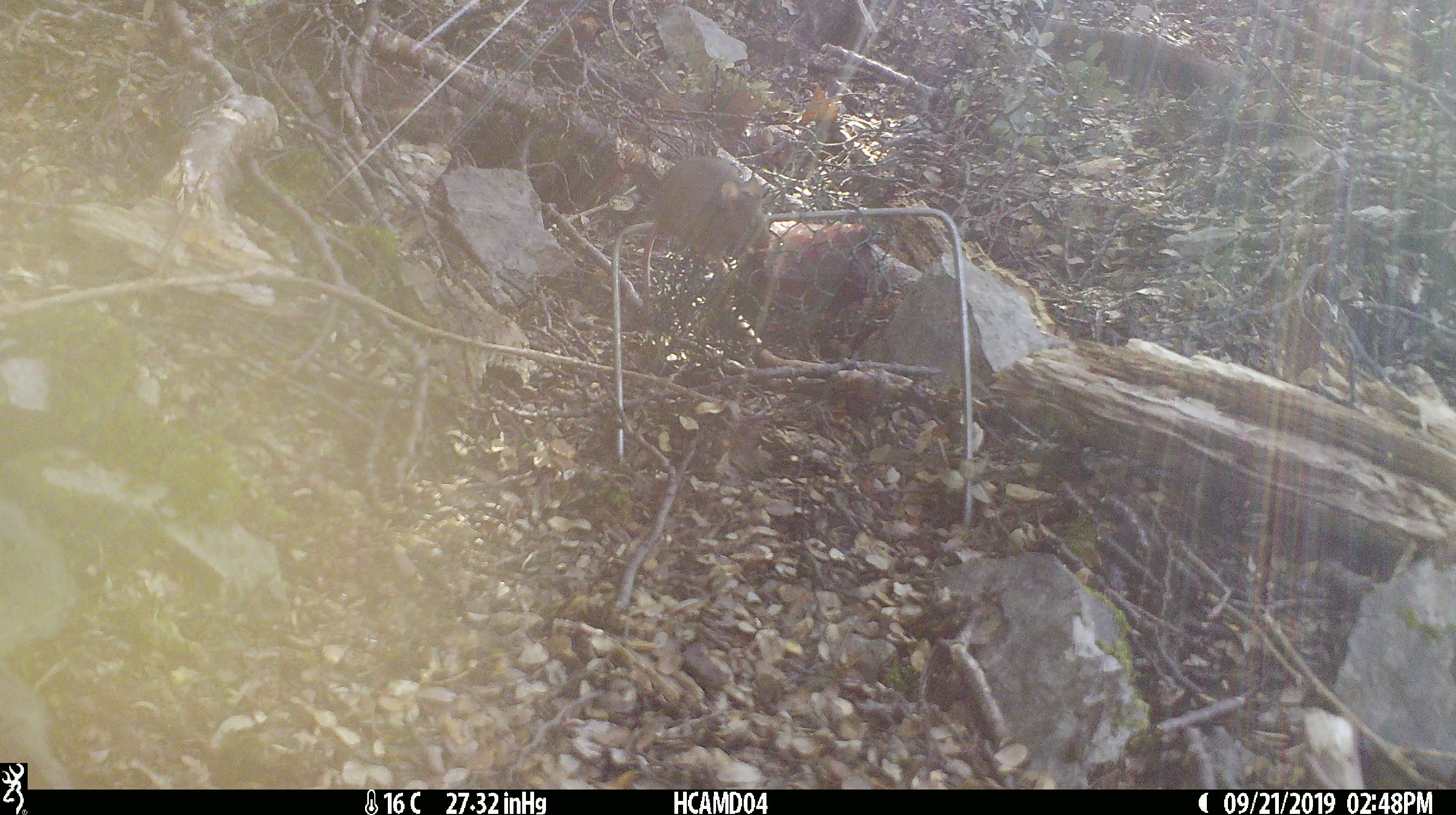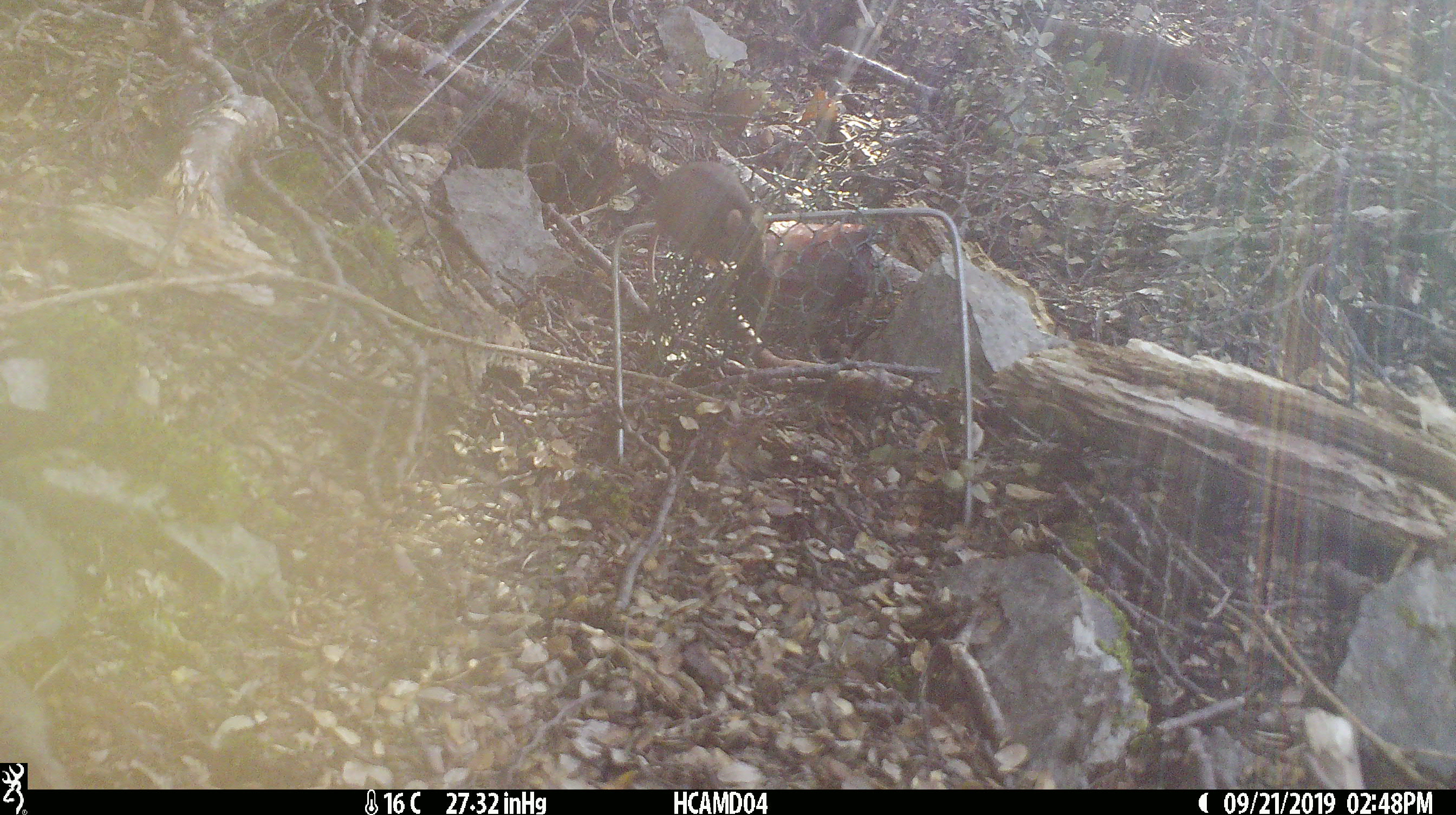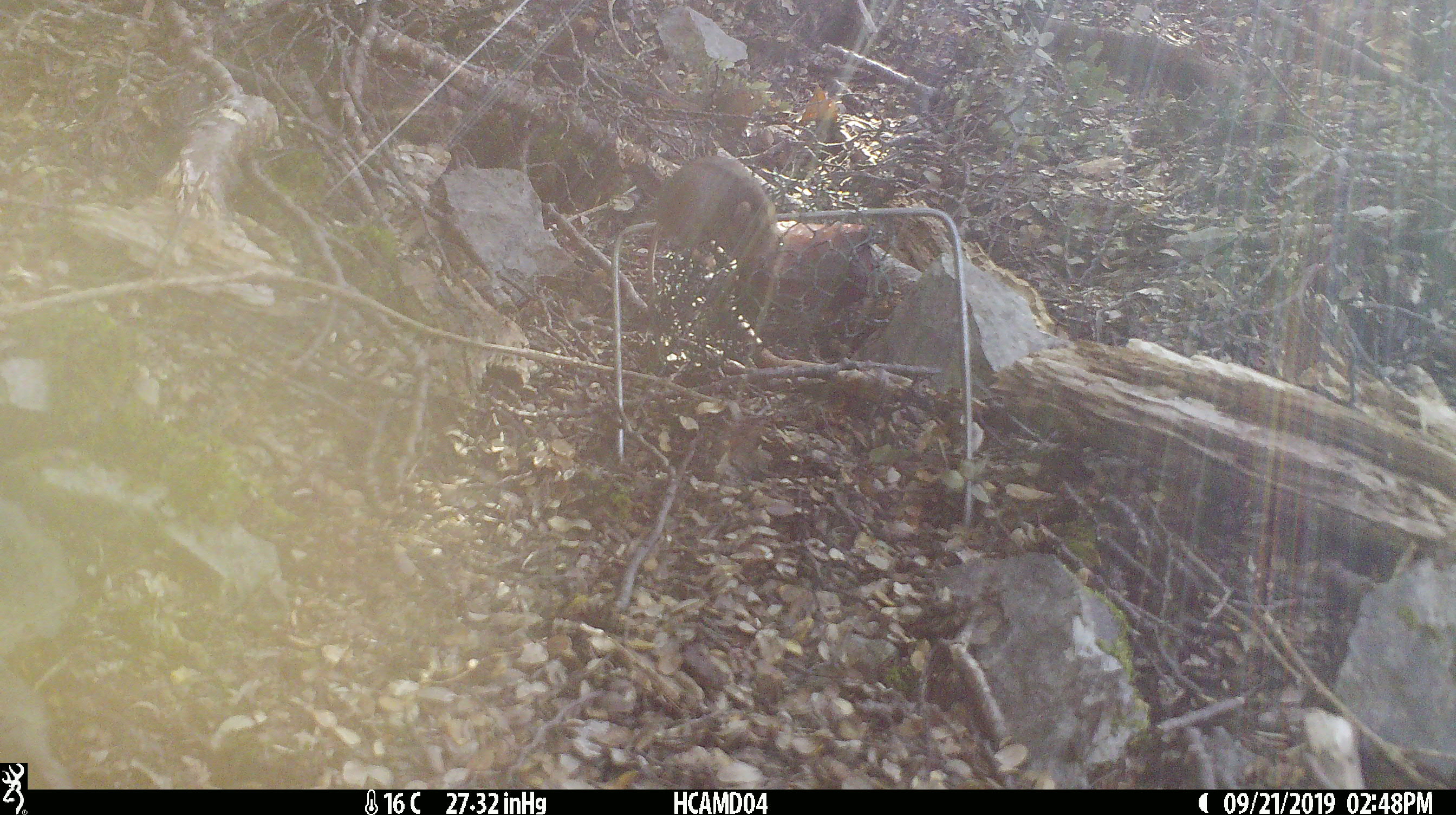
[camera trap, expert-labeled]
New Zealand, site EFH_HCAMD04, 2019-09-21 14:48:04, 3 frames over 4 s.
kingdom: Animalia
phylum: Chordata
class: Mammalia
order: Rodentia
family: Muridae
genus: Mus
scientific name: Mus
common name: mouse